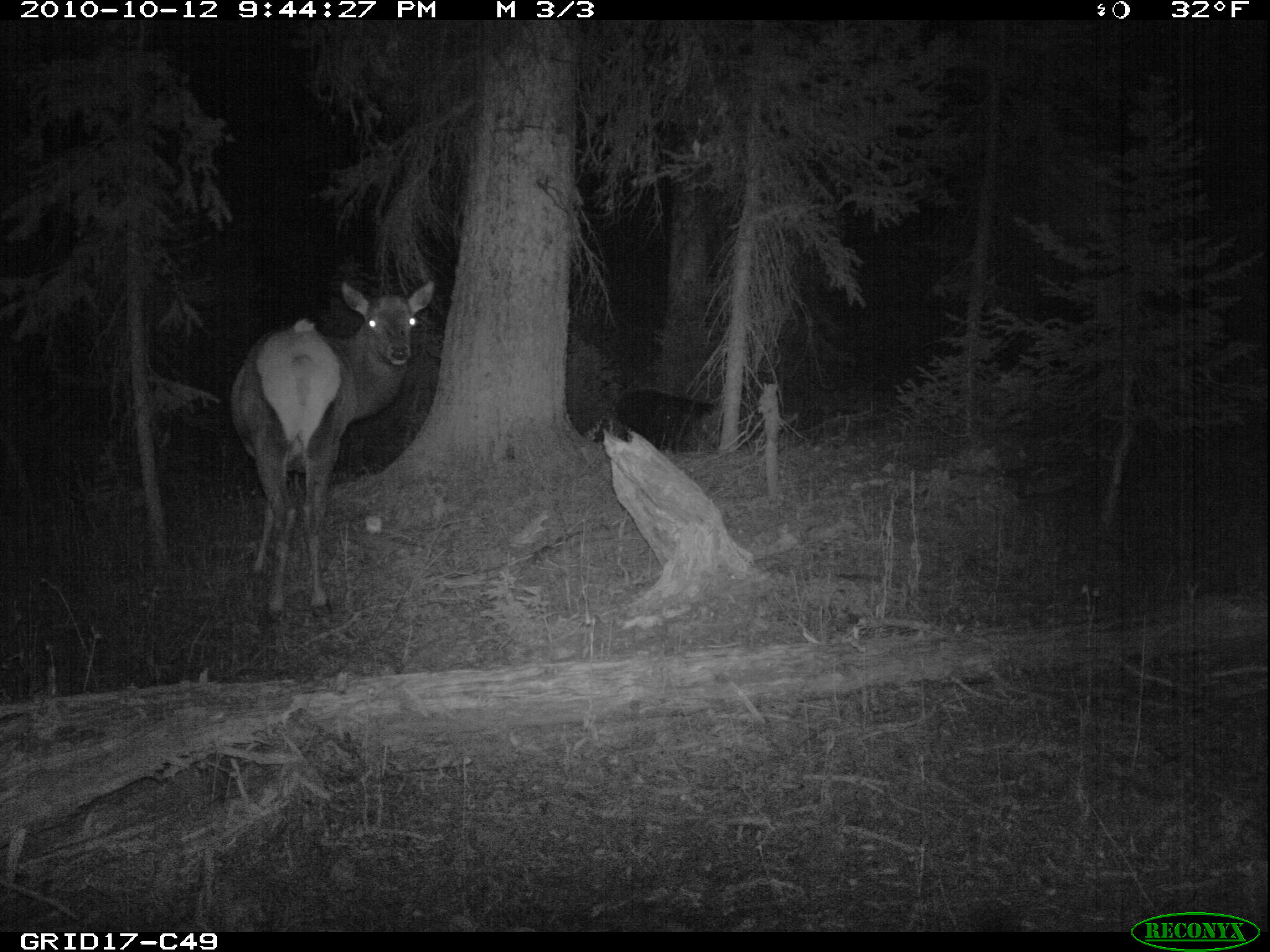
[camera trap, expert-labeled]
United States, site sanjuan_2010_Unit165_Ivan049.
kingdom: Animalia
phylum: Chordata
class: Mammalia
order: Artiodactyla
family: Cervidae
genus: Cervus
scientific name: Cervus elaphus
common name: red deer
Cervus elaphus (red deer).